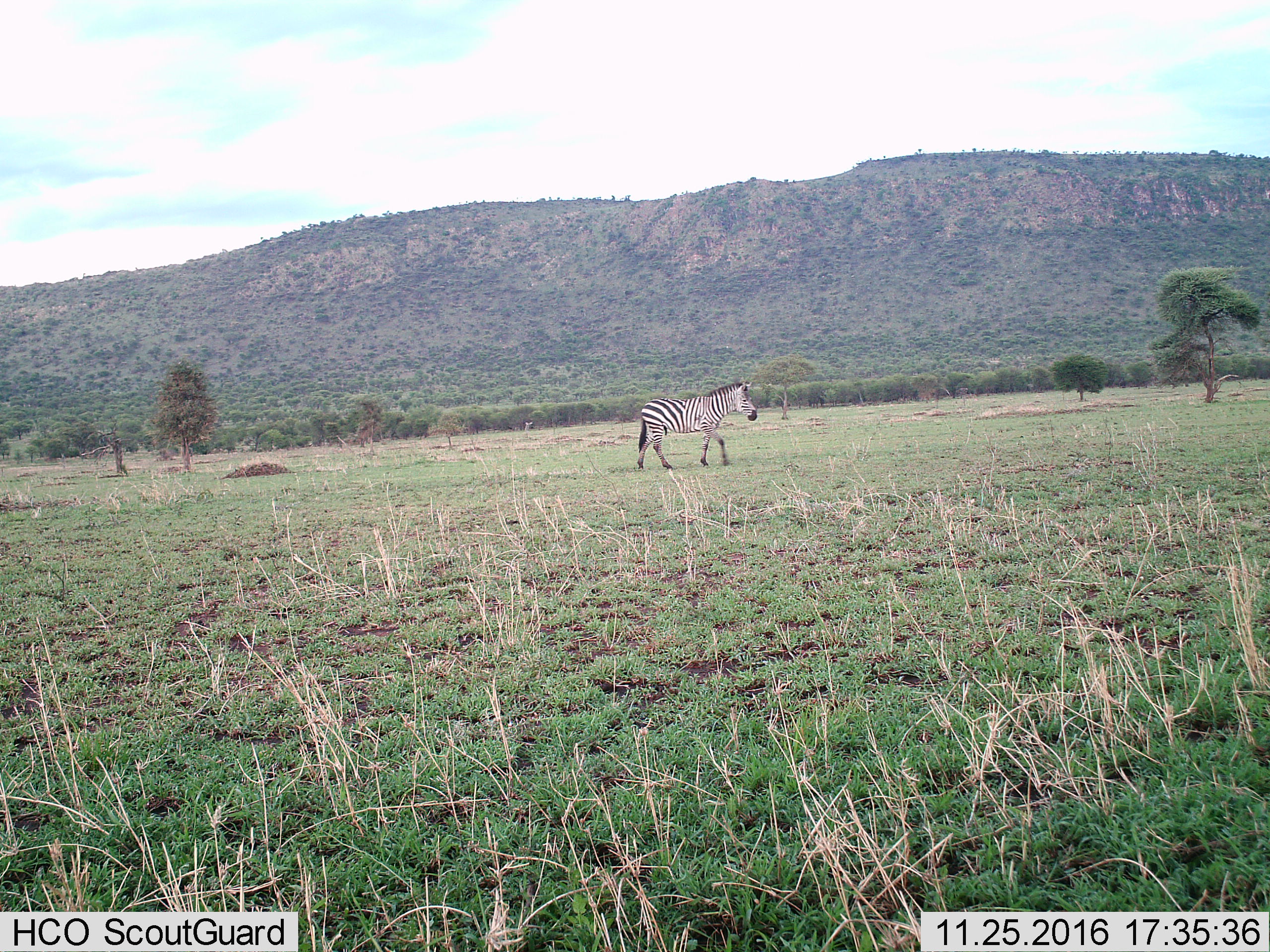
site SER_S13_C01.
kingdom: Animalia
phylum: Chordata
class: Mammalia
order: Perissodactyla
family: Equidae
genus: Equus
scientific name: Equus quagga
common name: plains zebra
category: zebraplains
Zebraplains (plains zebra) (Equus quagga), count 1. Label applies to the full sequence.